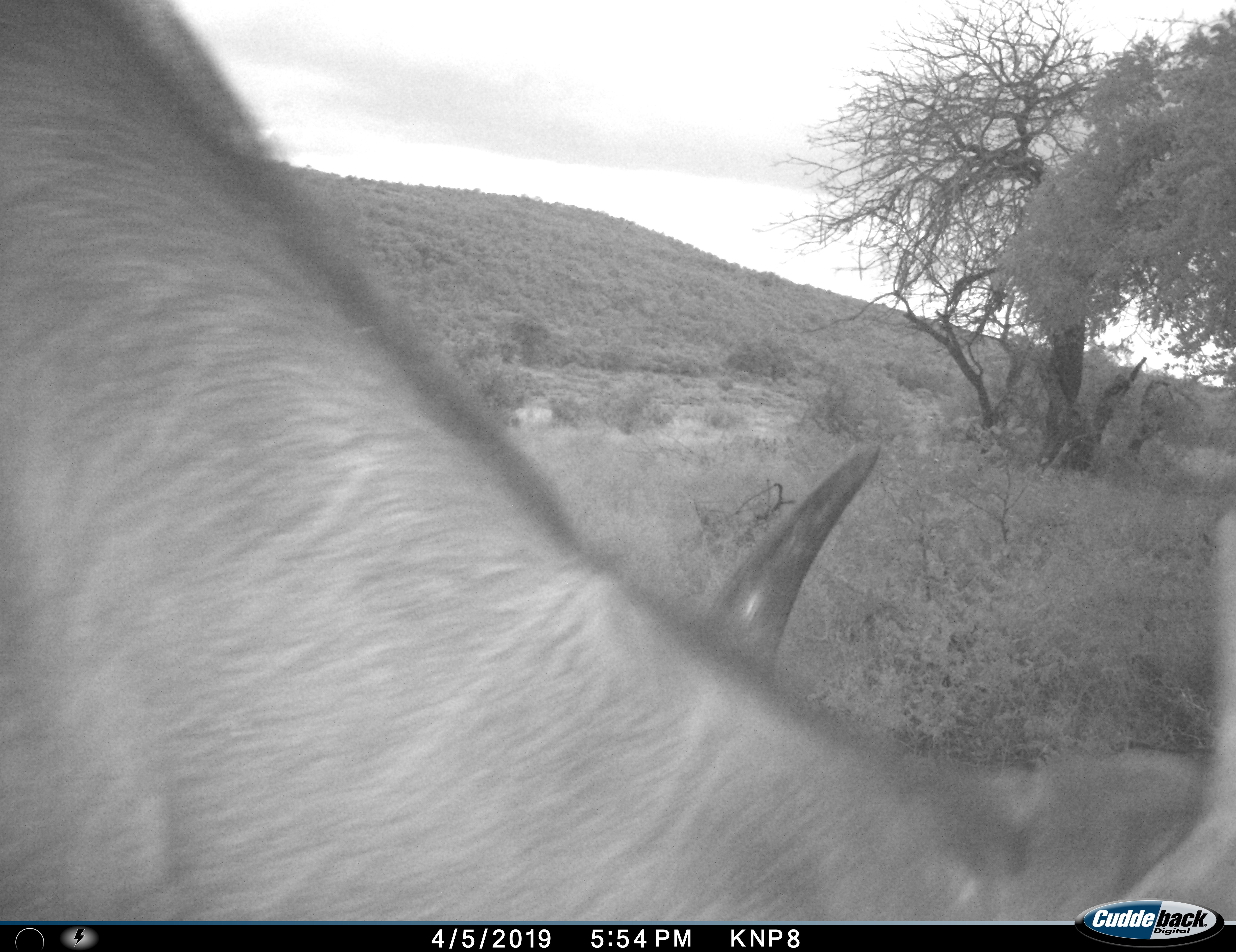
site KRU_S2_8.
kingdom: Animalia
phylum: Chordata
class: Mammalia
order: Artiodactyla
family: Bovidae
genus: Connochaetes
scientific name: Connochaetes taurinus taurinus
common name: blue wildebeest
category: wildebeestblue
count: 1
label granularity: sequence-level